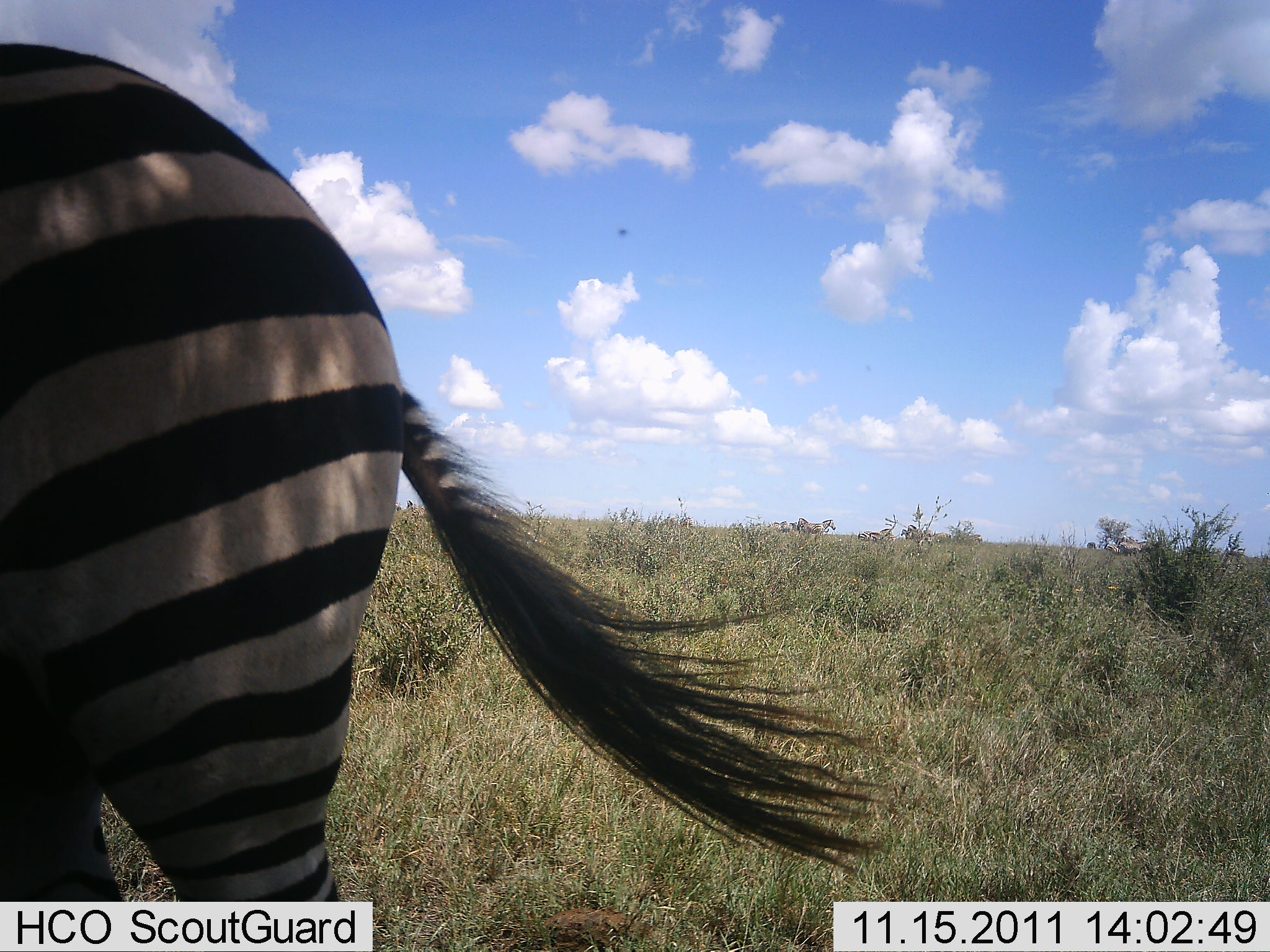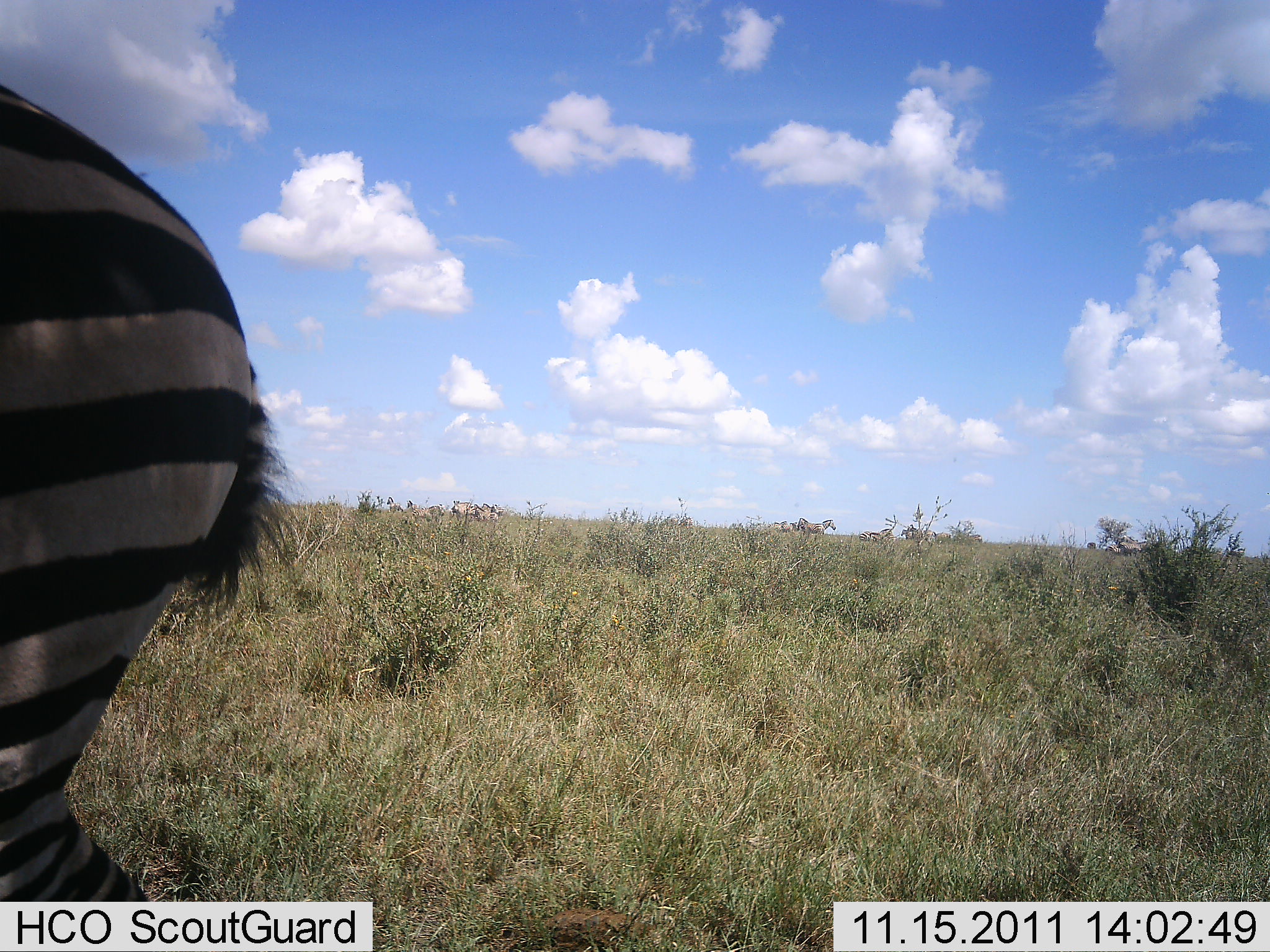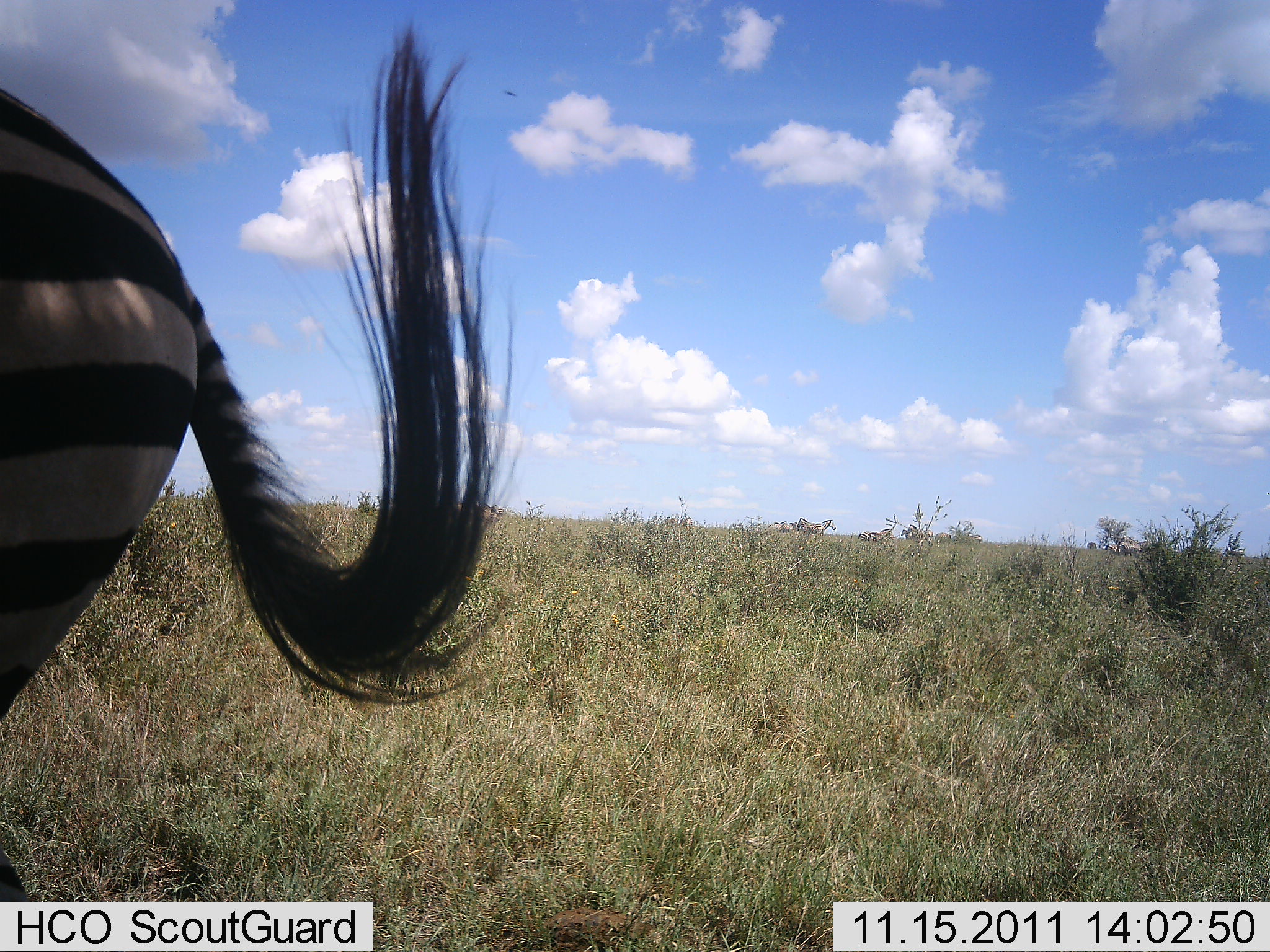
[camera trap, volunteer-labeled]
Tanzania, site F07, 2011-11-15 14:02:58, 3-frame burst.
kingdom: Animalia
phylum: Chordata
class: Mammalia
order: Perissodactyla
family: Equidae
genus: Equus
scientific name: Equus quagga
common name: plains zebra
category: zebra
Zebra (plains zebra) (Equus quagga), count 1. Behavior (volunteer vote fractions): standing 25%, resting 0%, moving 75%, interacting 0%. Young present (vote fraction): 0%. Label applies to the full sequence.